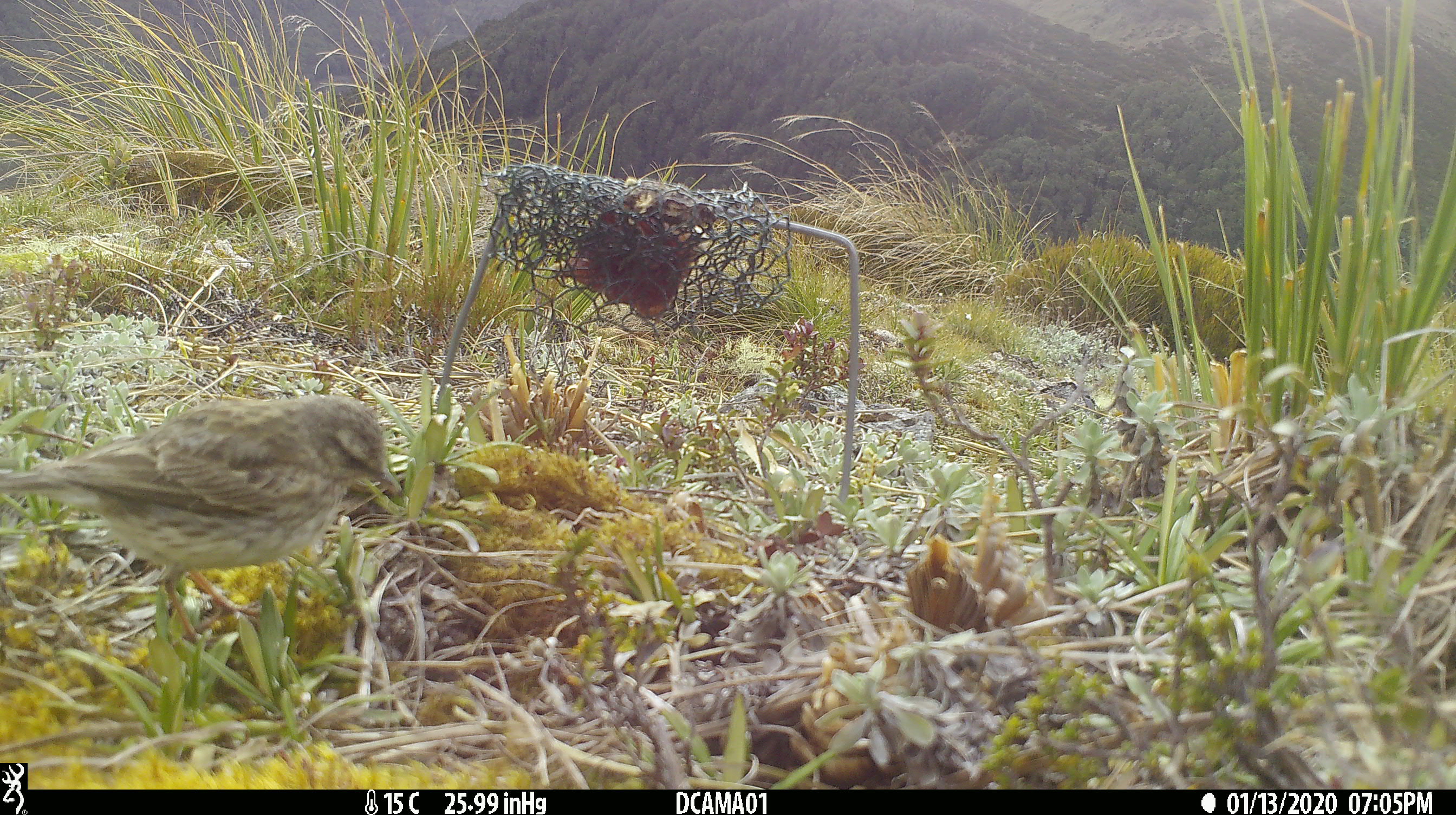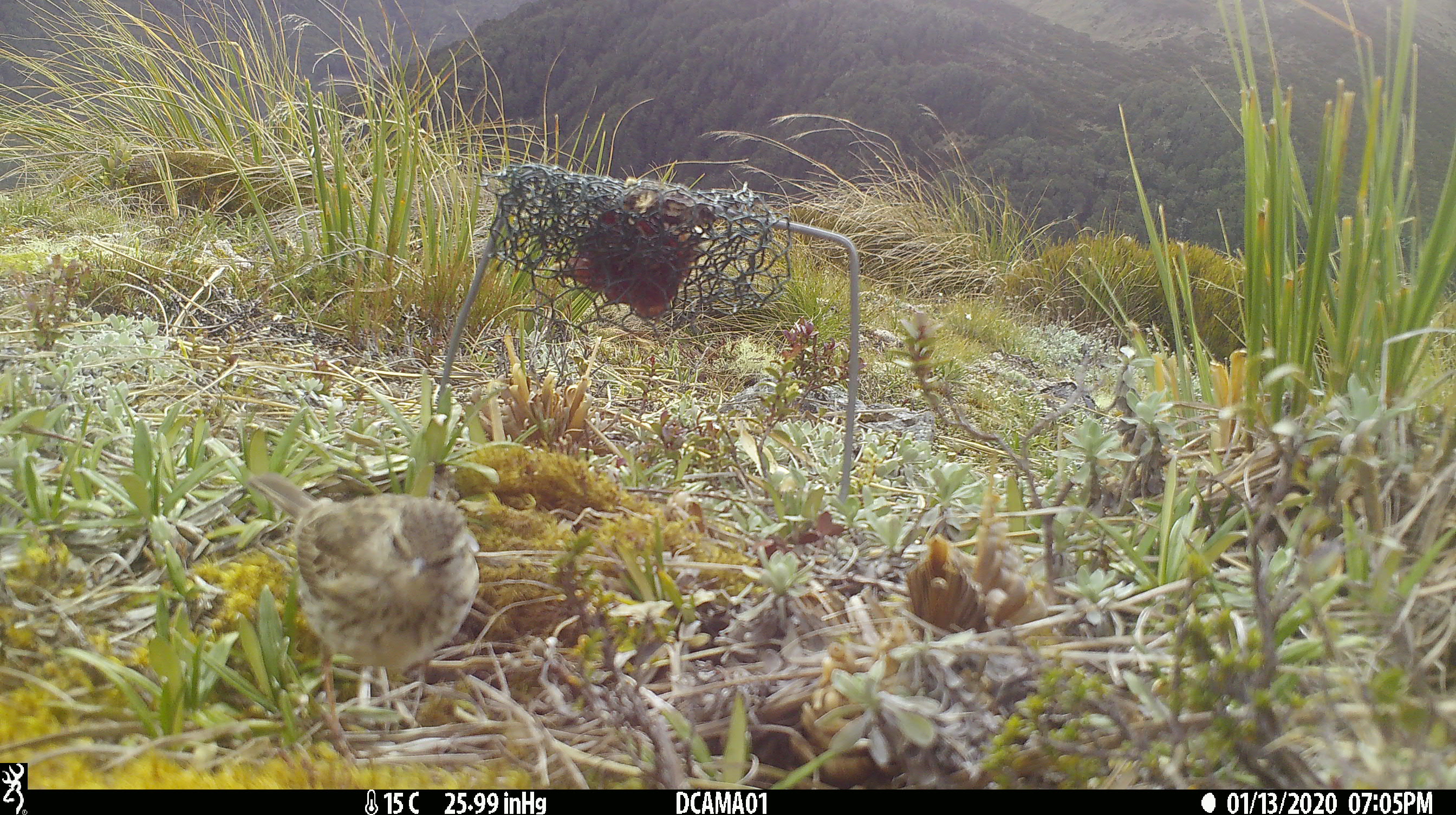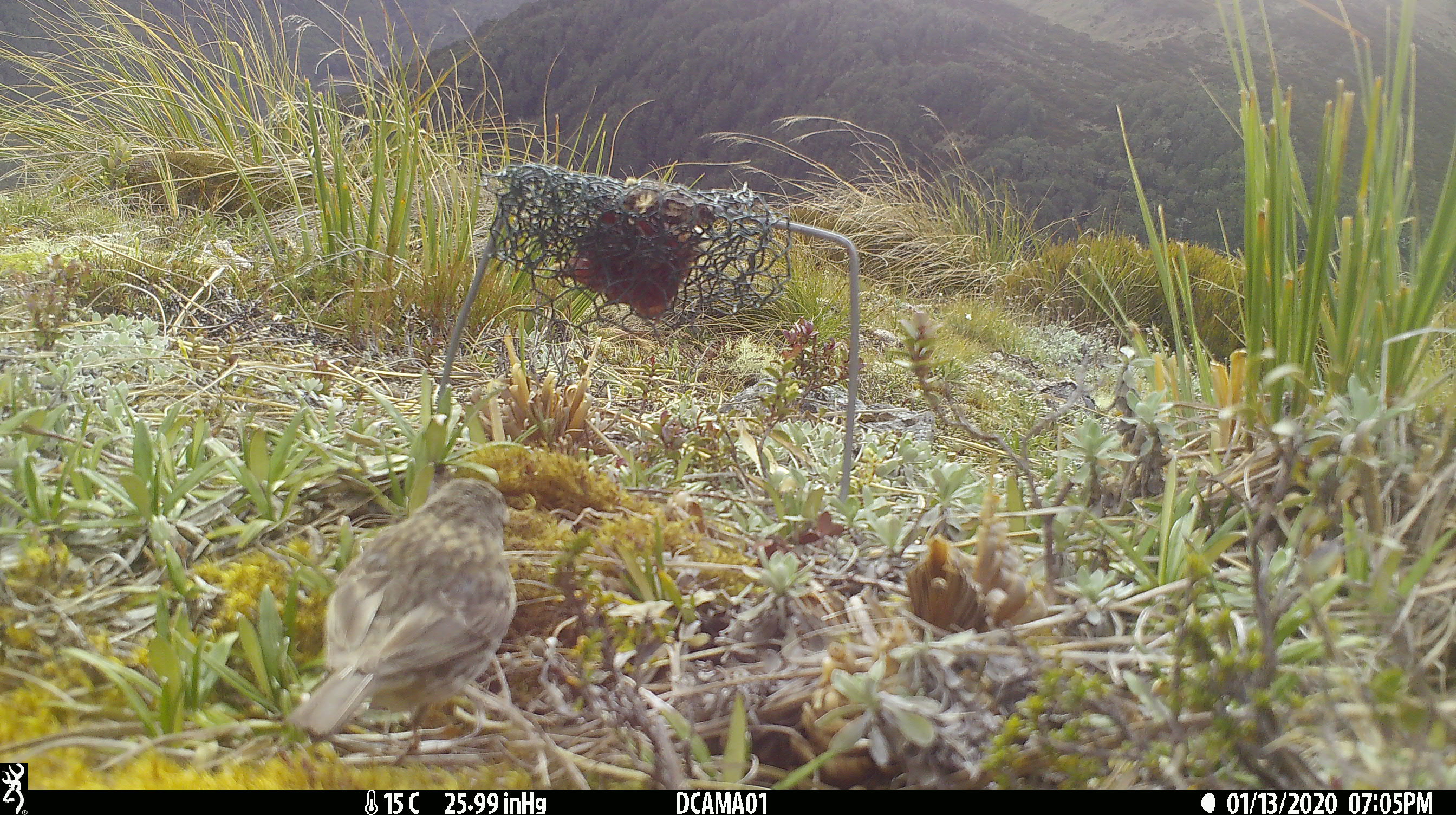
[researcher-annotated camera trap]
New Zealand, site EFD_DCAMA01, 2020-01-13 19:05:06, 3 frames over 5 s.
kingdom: Animalia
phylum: Chordata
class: Aves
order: Passeriformes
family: Motacillidae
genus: Anthus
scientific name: Anthus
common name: pipit